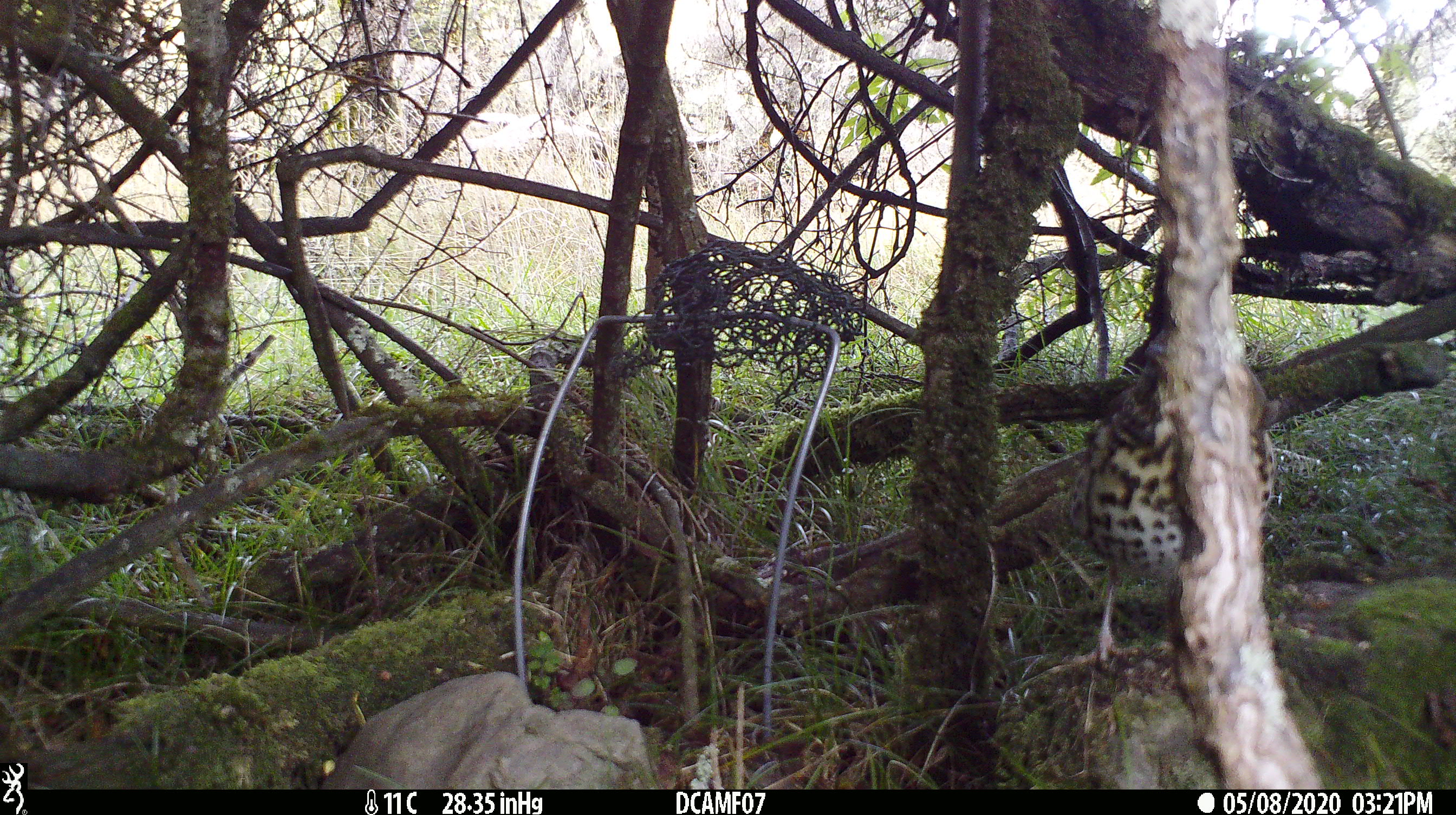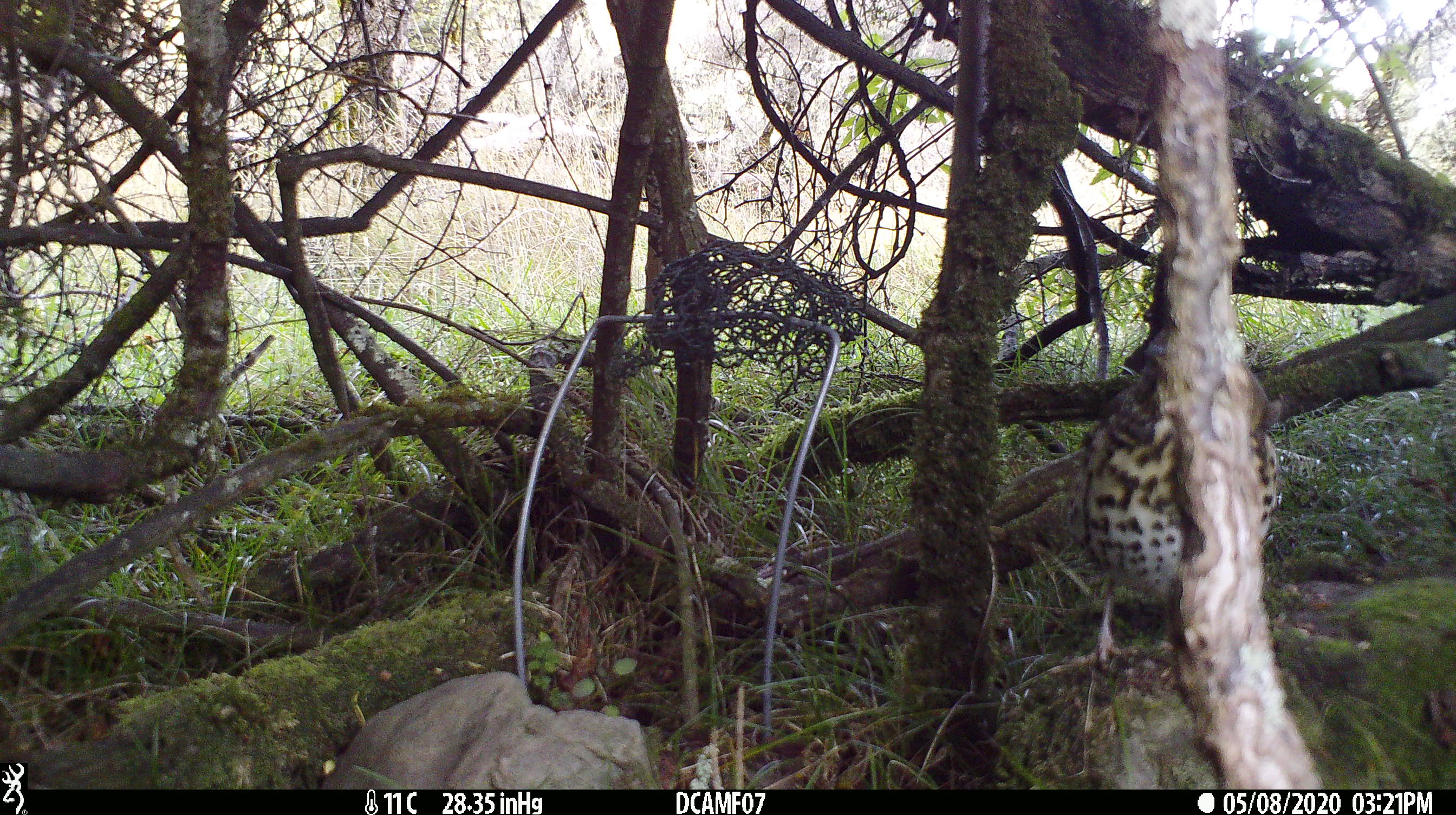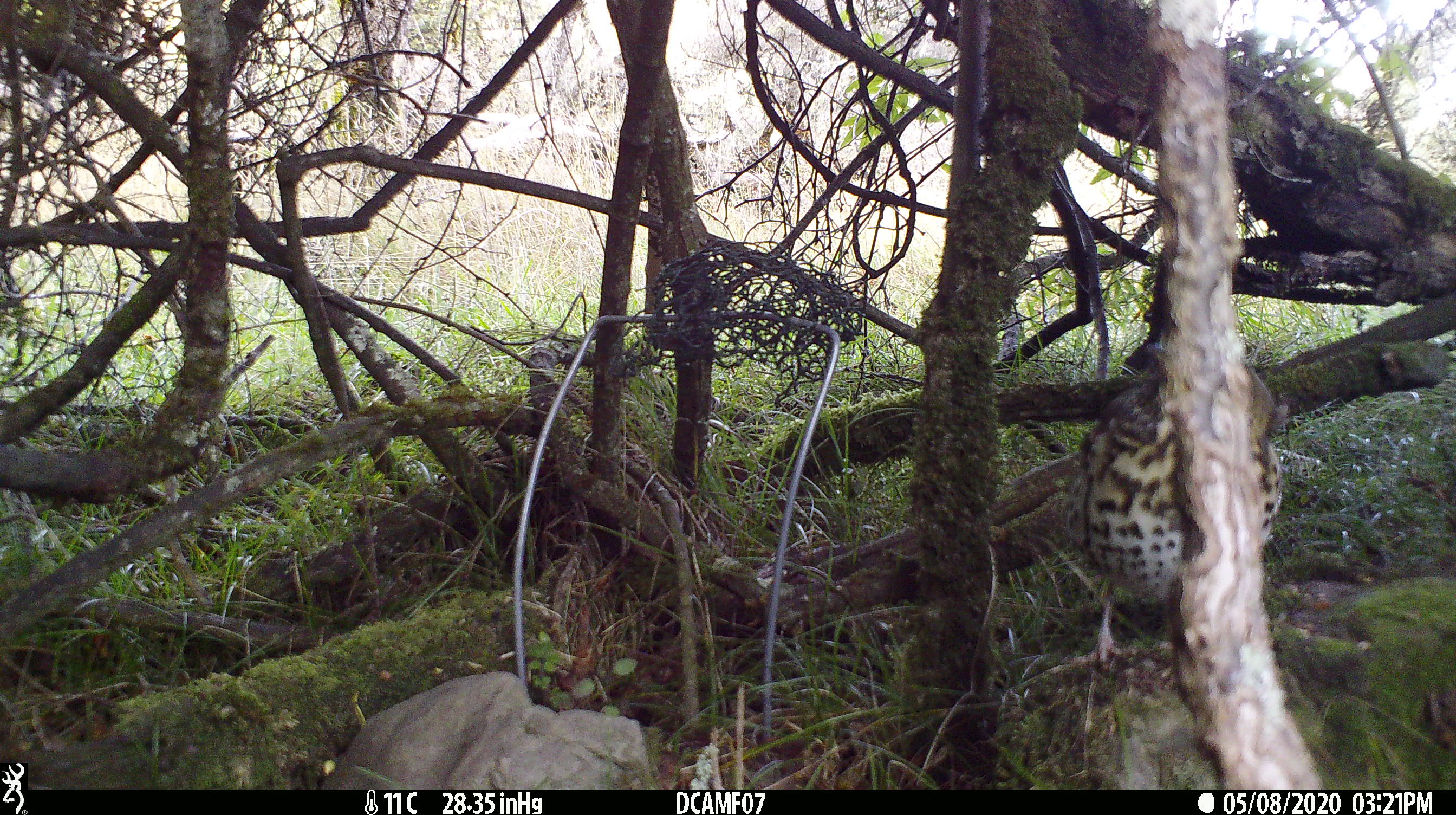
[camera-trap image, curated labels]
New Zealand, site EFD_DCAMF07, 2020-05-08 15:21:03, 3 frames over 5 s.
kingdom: Animalia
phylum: Chordata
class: Aves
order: Passeriformes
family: Turdidae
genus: Turdus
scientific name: Turdus philomelos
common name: song thrush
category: thrush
Thrush (song thrush) (Turdus philomelos).